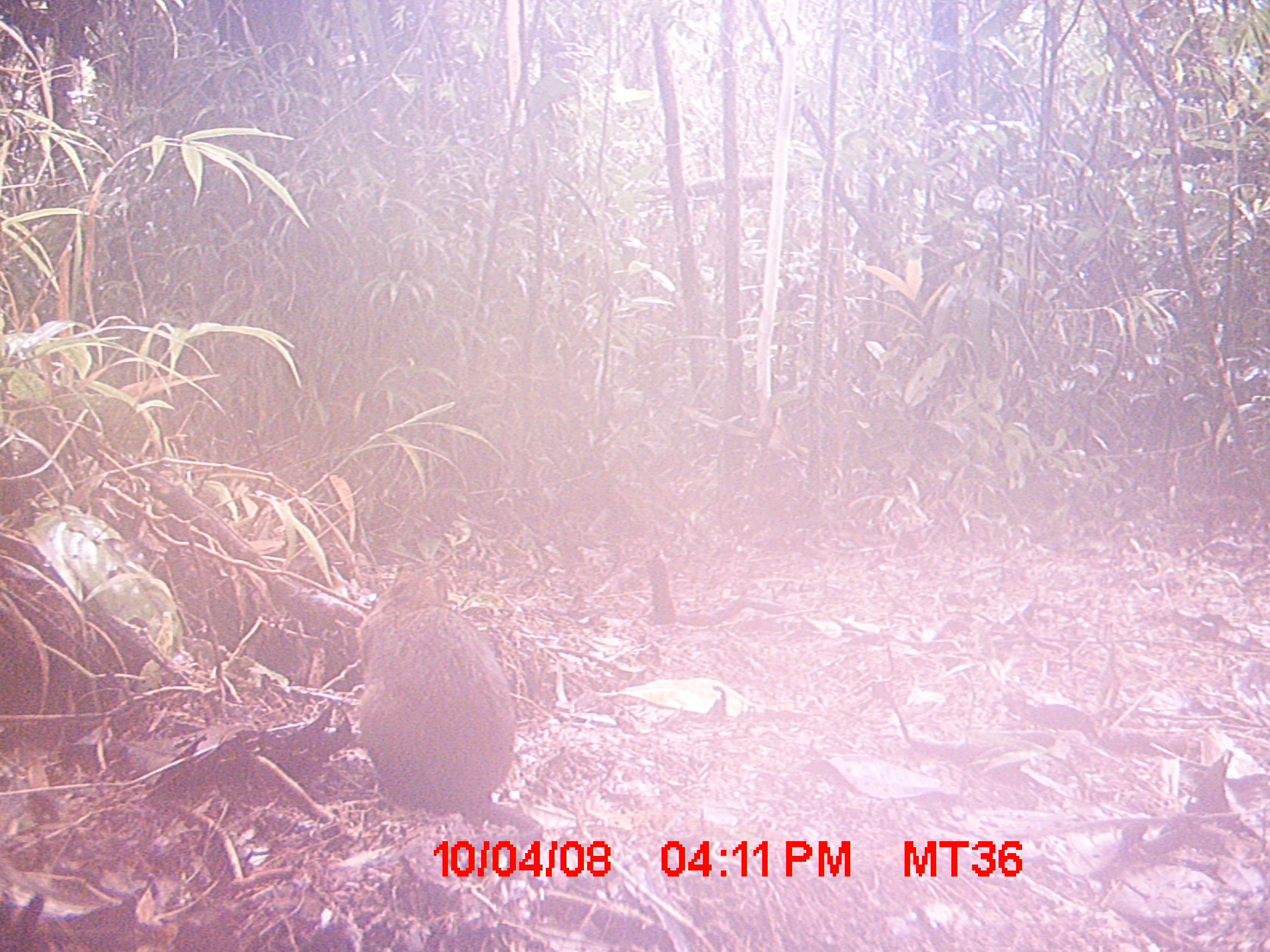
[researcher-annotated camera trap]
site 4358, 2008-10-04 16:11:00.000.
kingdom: Animalia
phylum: Chordata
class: Mammalia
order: Rodentia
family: Nesomyidae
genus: Nesomys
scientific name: Nesomys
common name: nesomys rodents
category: nesomys sp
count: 1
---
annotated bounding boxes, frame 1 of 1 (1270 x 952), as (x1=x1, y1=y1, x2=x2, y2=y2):
nesomys sp: (x1=354, y1=560, x2=542, y2=845)